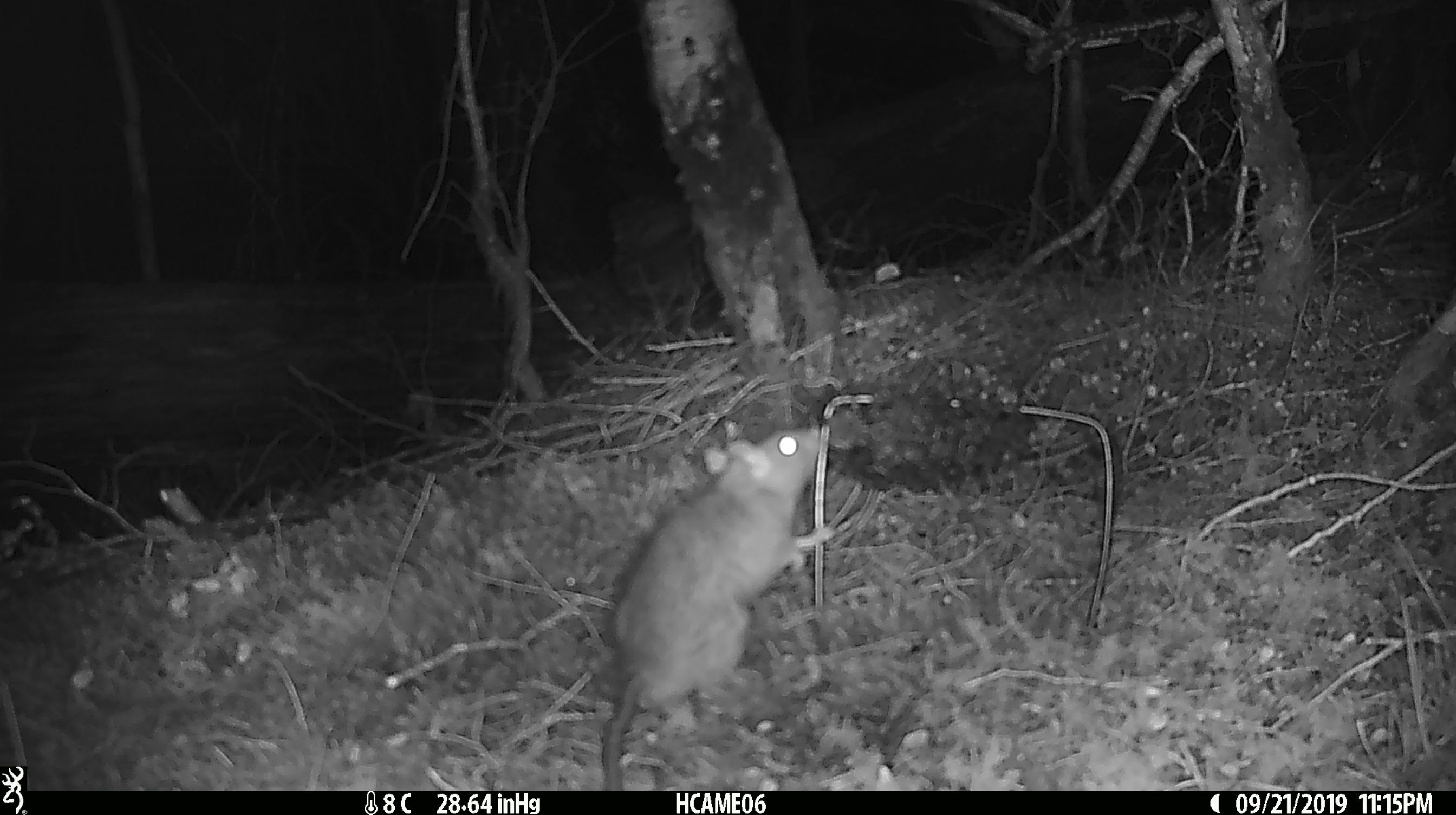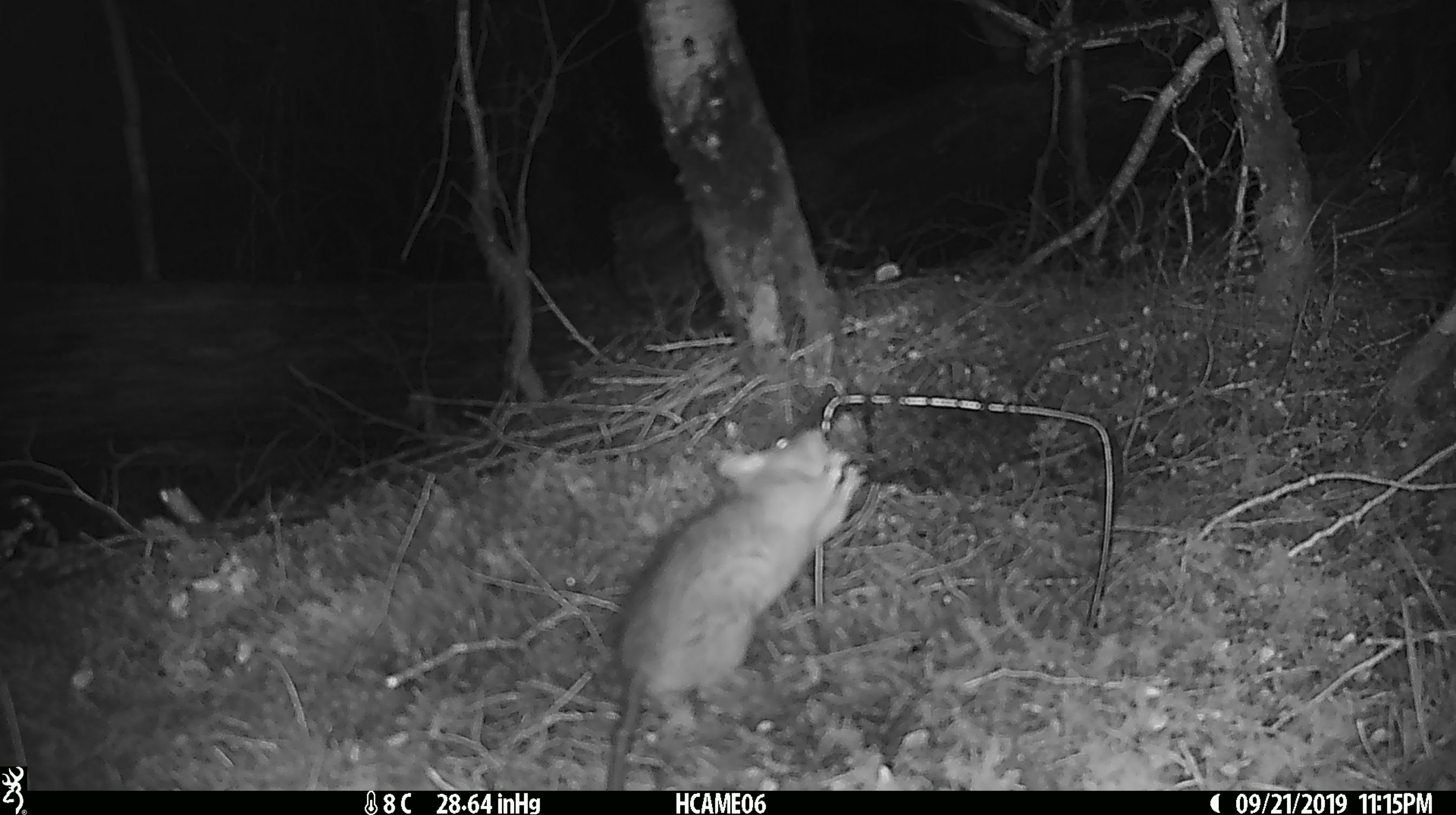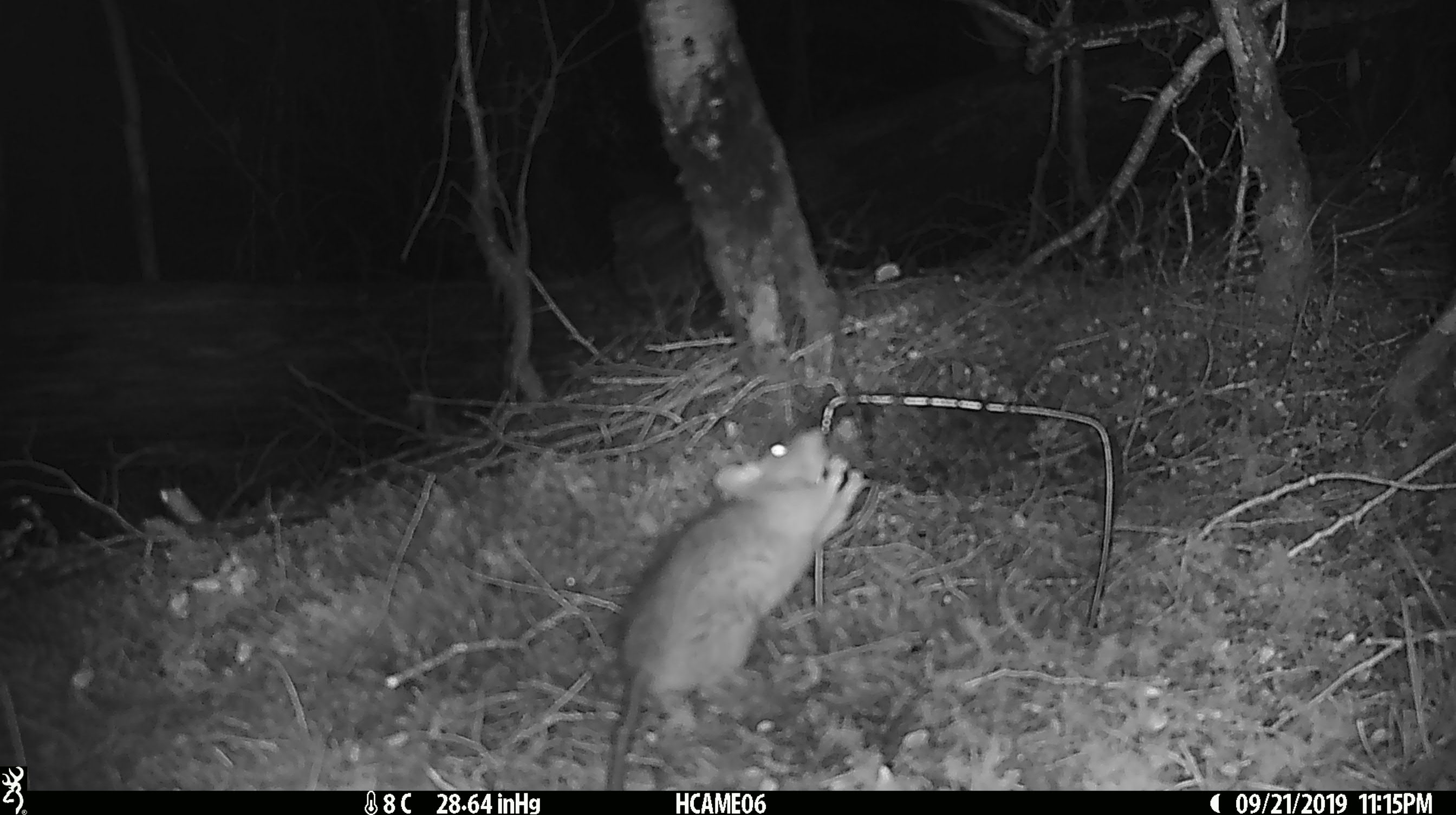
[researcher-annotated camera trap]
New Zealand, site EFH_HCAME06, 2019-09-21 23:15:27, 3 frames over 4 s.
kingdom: Animalia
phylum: Chordata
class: Mammalia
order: Rodentia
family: Muridae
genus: Rattus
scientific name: Rattus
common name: rat